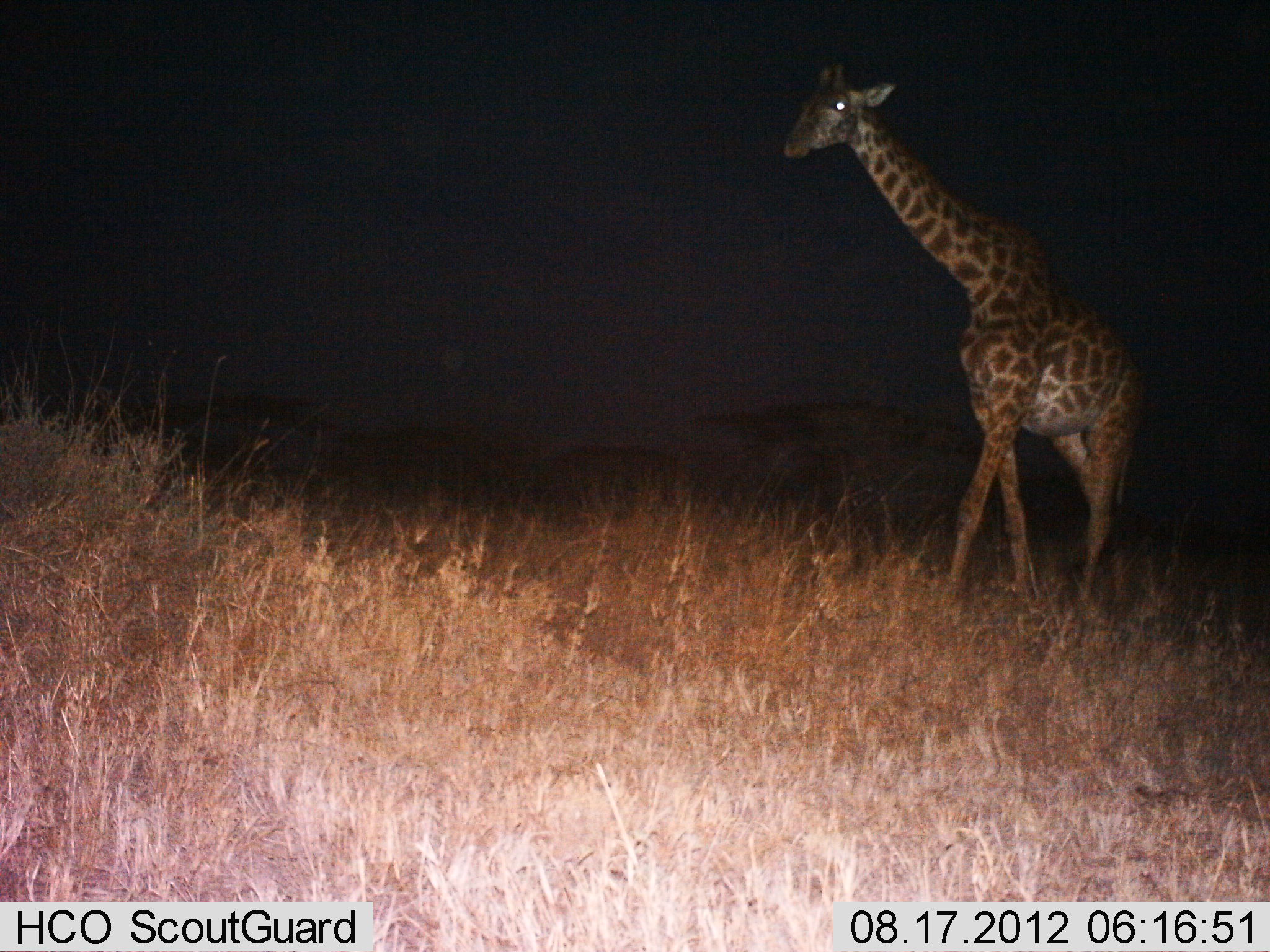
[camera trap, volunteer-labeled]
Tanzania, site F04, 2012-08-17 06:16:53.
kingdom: Animalia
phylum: Chordata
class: Mammalia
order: Artiodactyla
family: Giraffidae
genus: Giraffa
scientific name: Giraffa camelopardalis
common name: giraffe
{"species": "giraffe (Giraffa camelopardalis)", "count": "1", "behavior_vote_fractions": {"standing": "10%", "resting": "0%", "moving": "90%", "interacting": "0%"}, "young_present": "0%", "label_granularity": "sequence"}